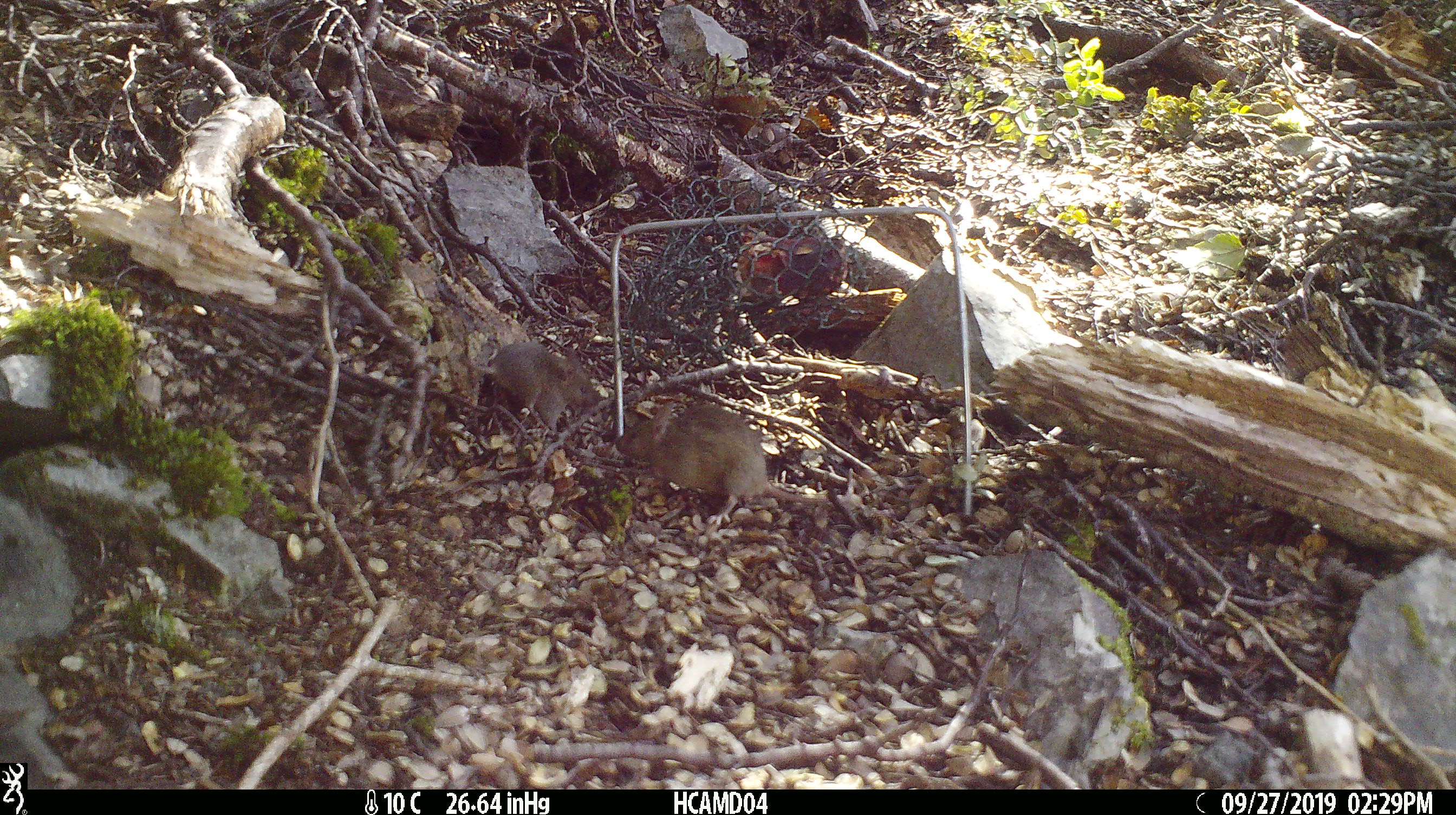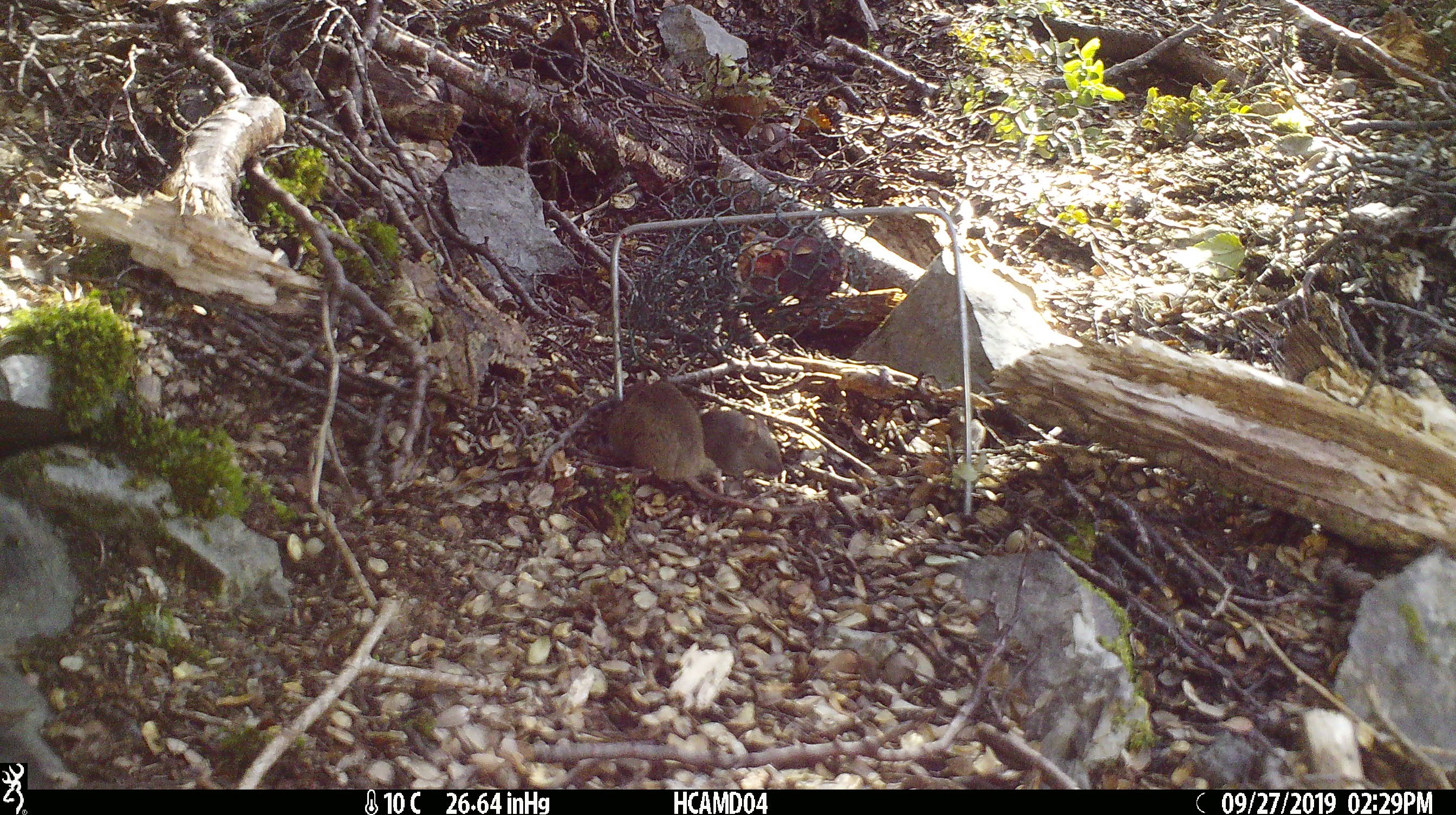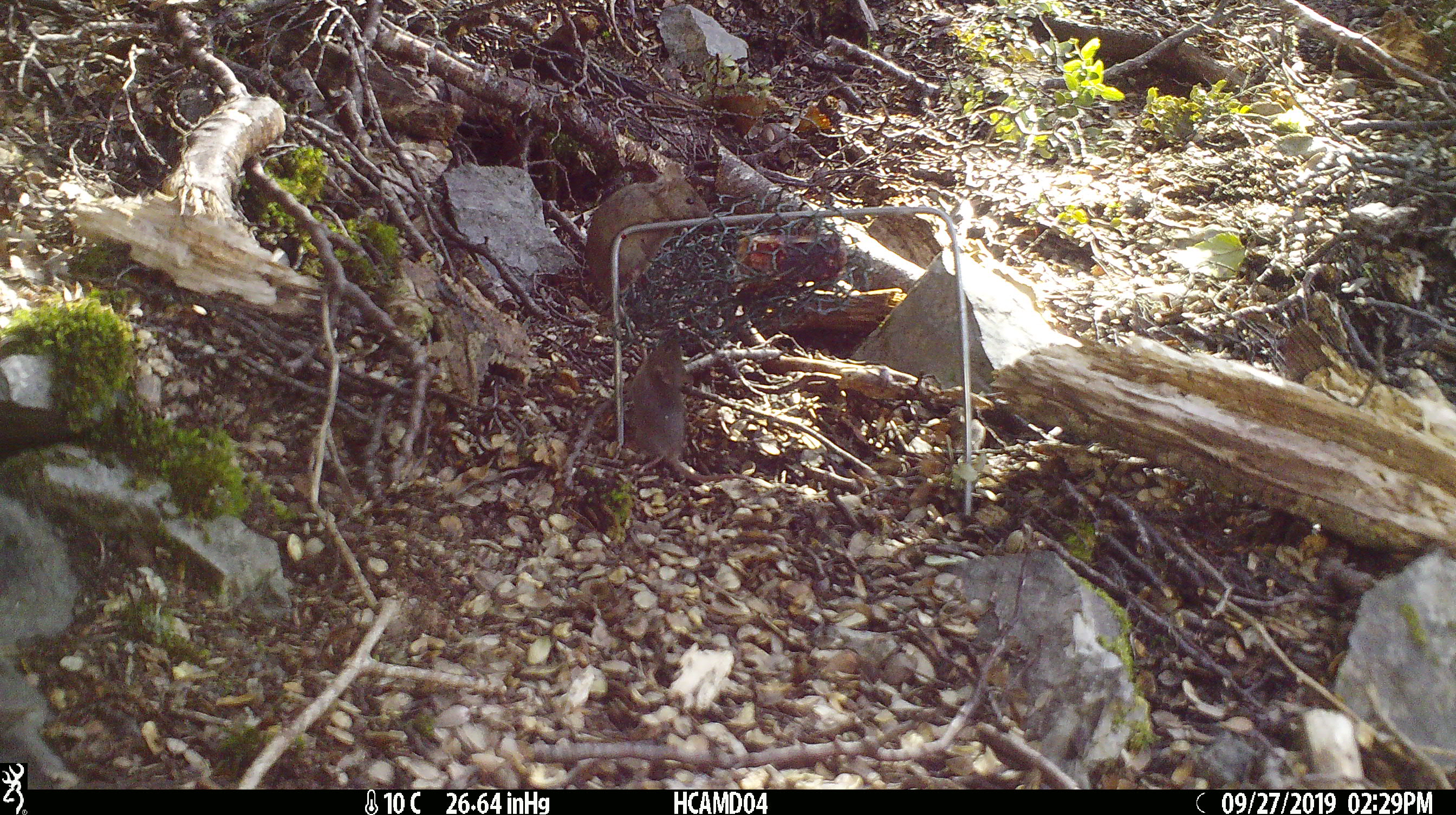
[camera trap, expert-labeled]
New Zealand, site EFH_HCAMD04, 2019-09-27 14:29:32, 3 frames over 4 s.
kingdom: Animalia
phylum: Chordata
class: Mammalia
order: Rodentia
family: Muridae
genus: Mus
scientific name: Mus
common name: mouse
Mouse (Mus).